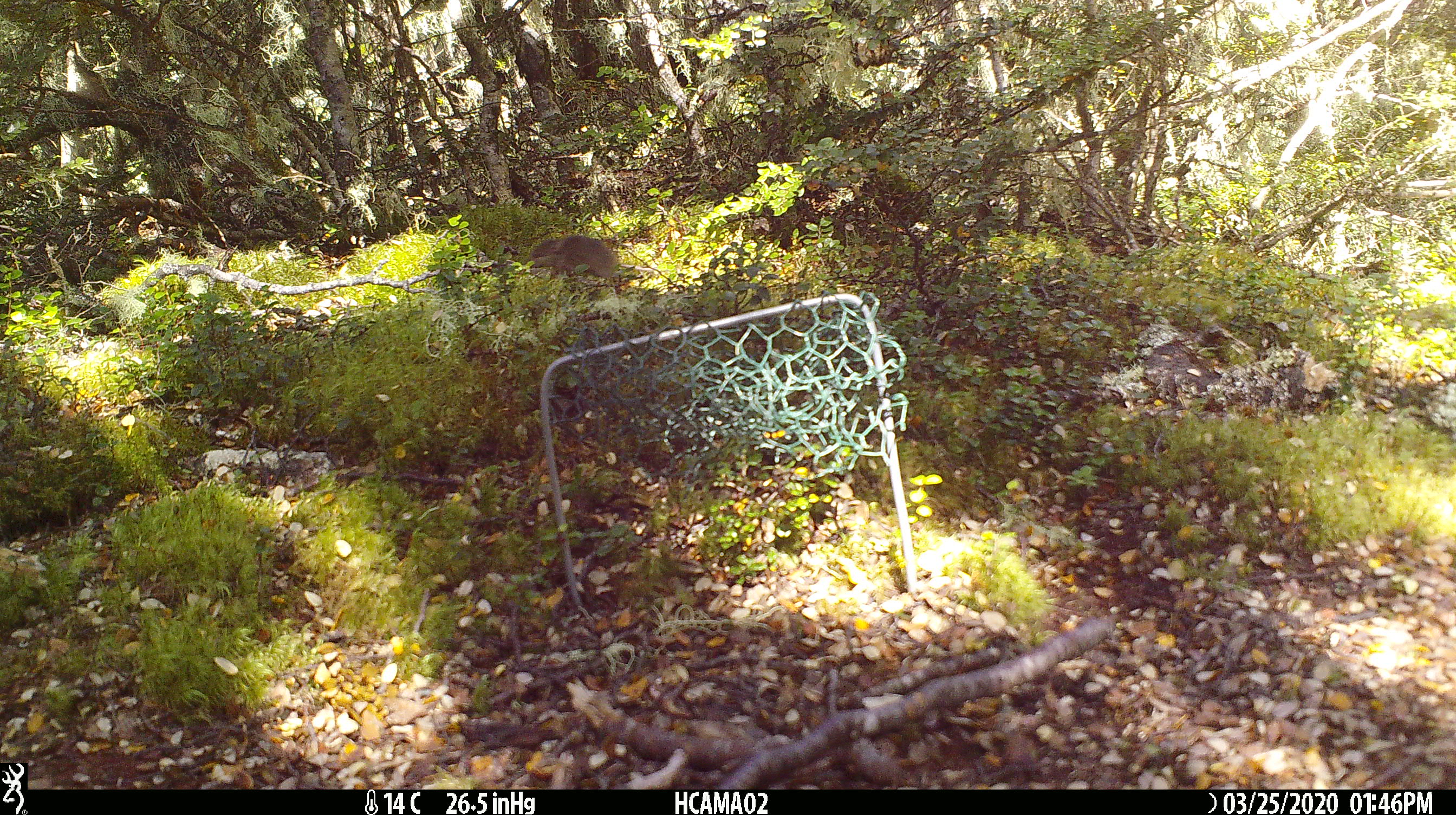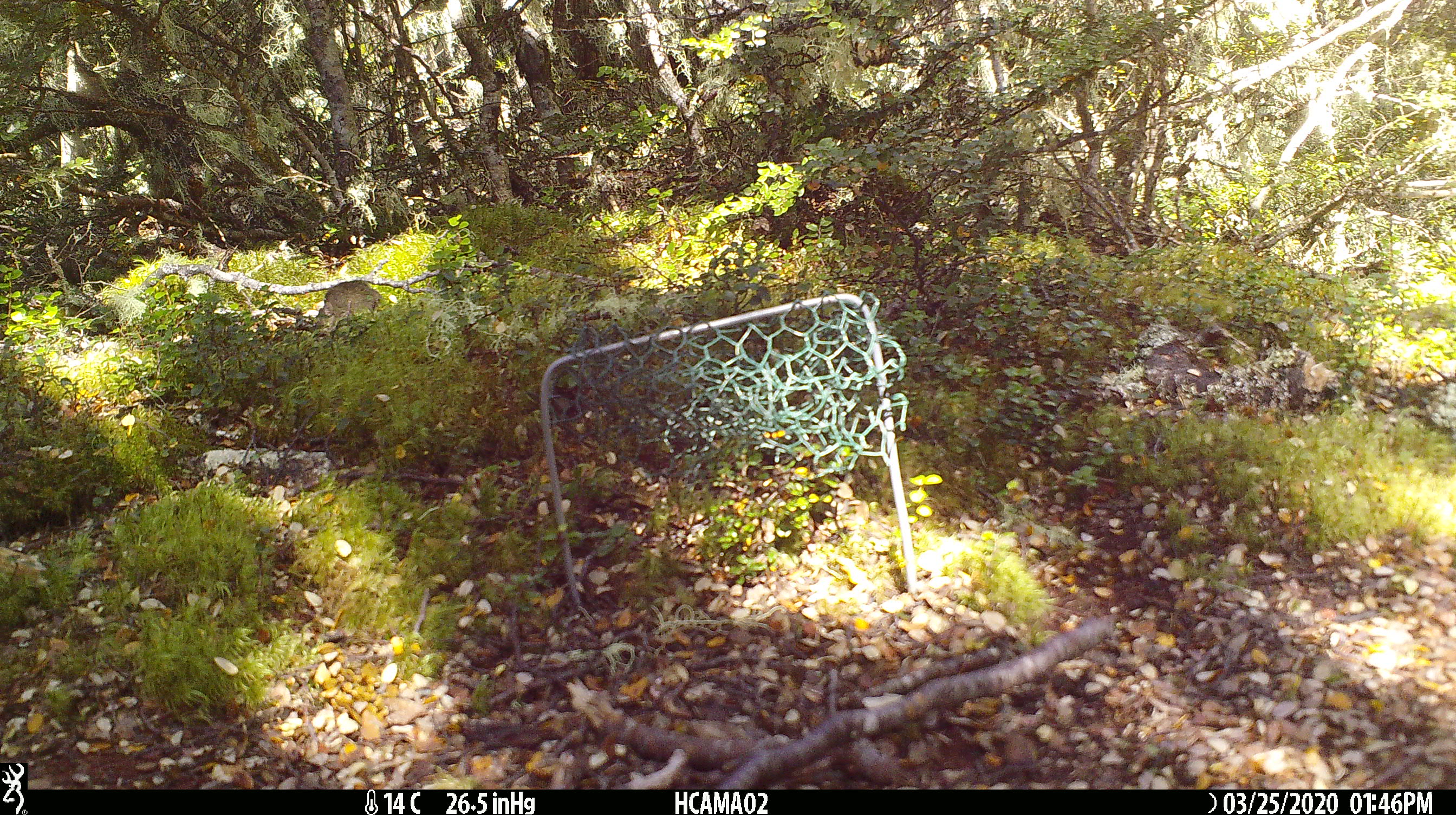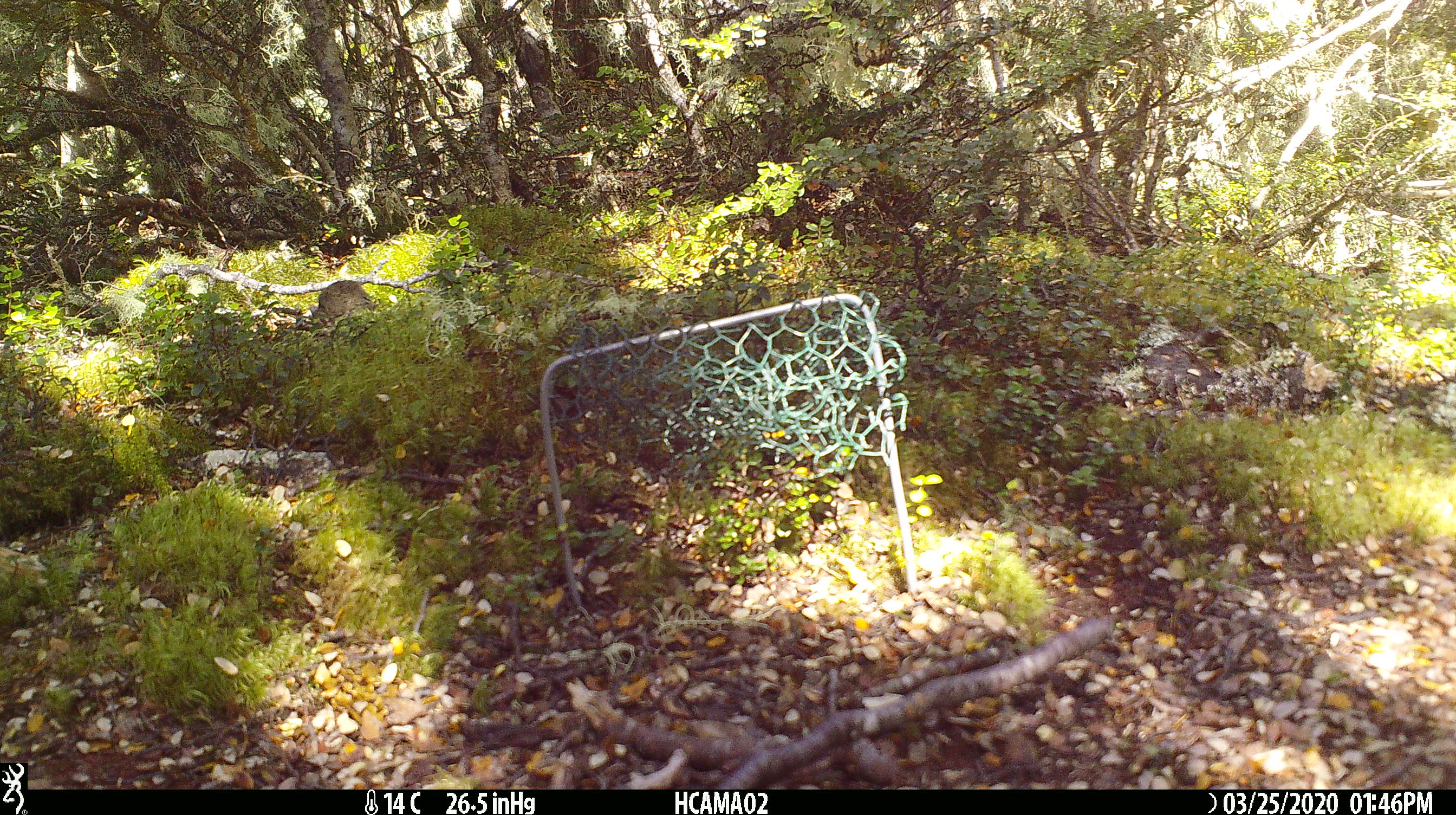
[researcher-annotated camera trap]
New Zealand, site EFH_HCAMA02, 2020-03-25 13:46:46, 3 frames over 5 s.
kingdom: Animalia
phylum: Chordata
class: Mammalia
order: Rodentia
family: Muridae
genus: Mus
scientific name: Mus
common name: mouse